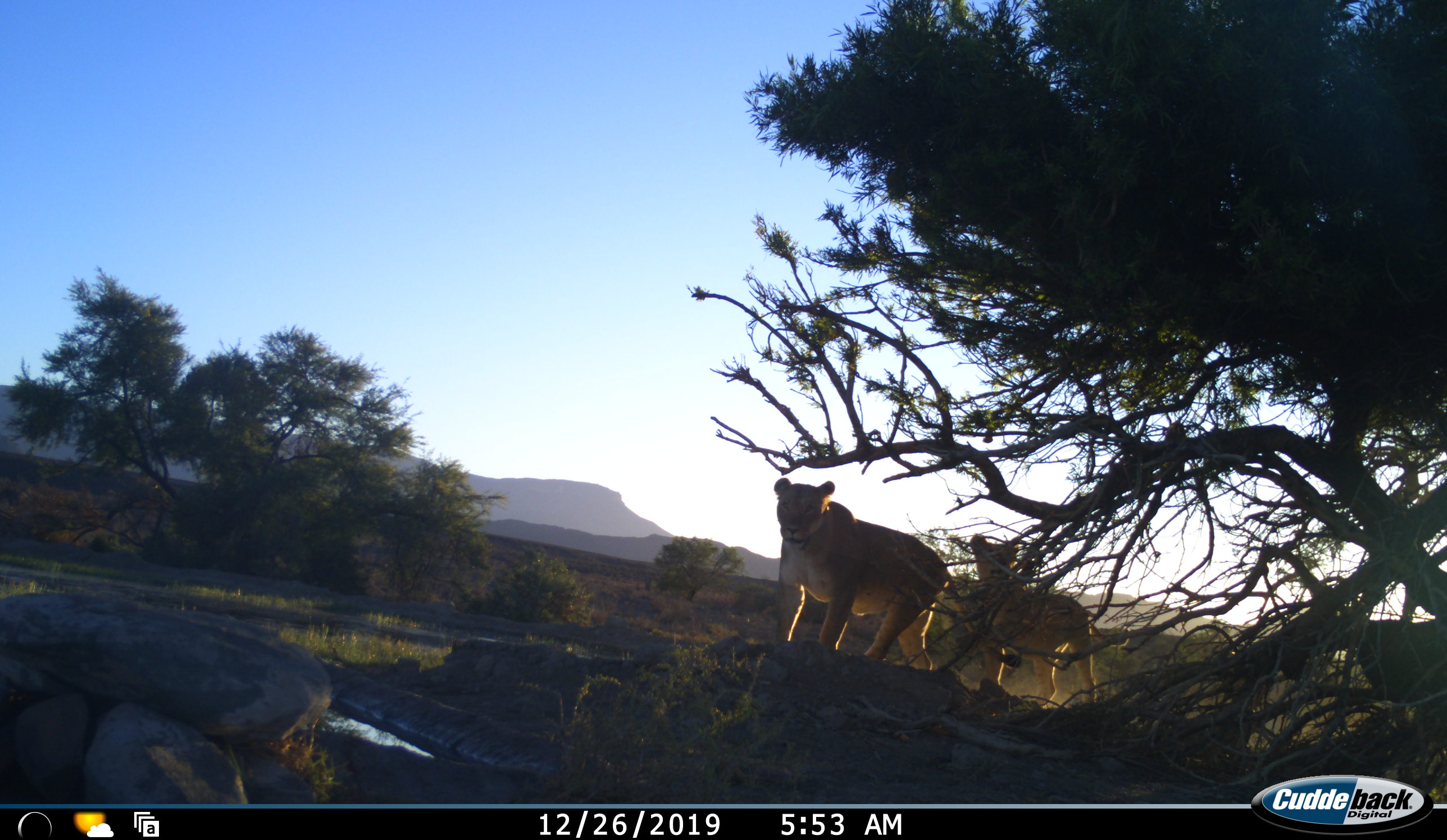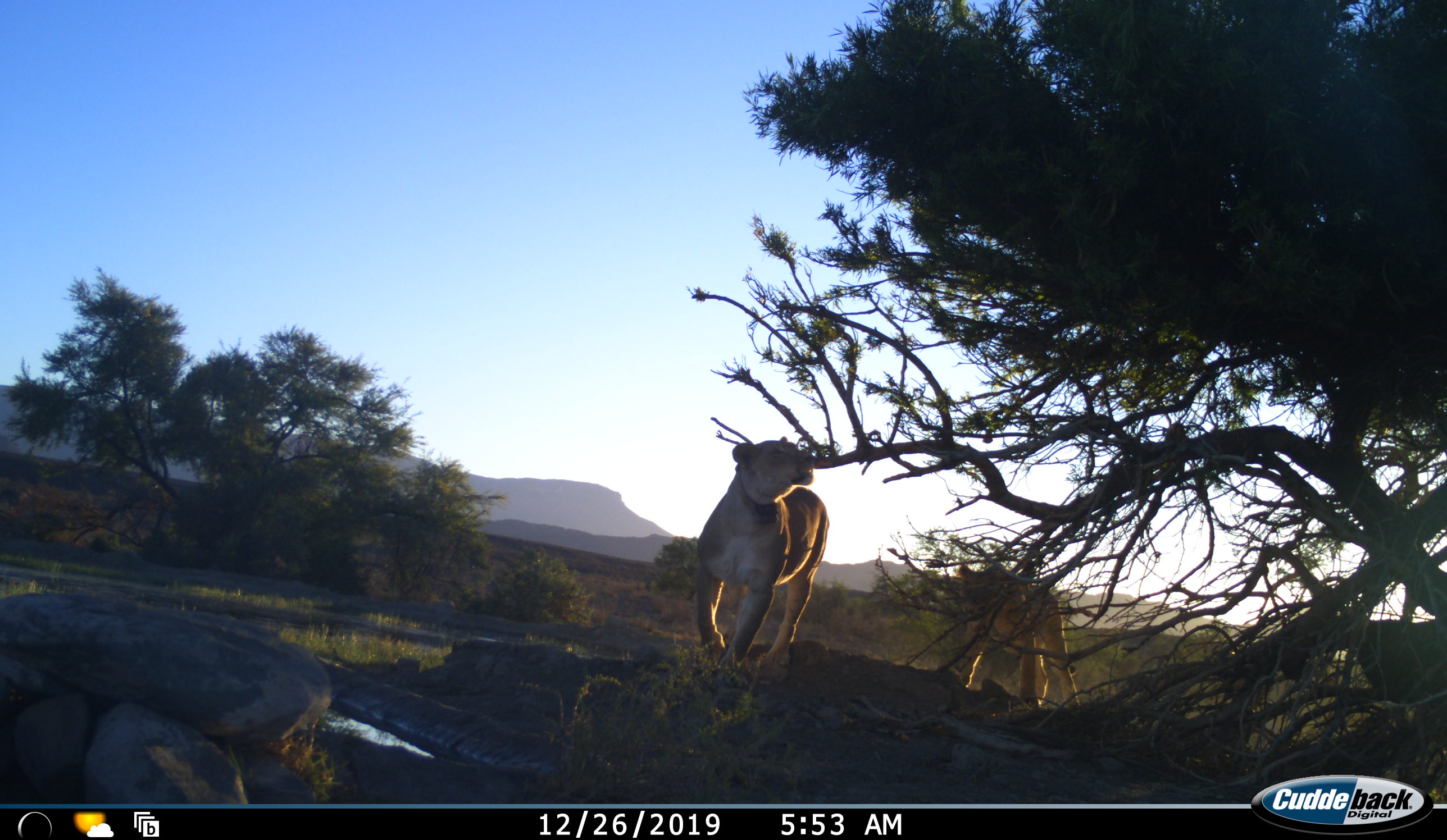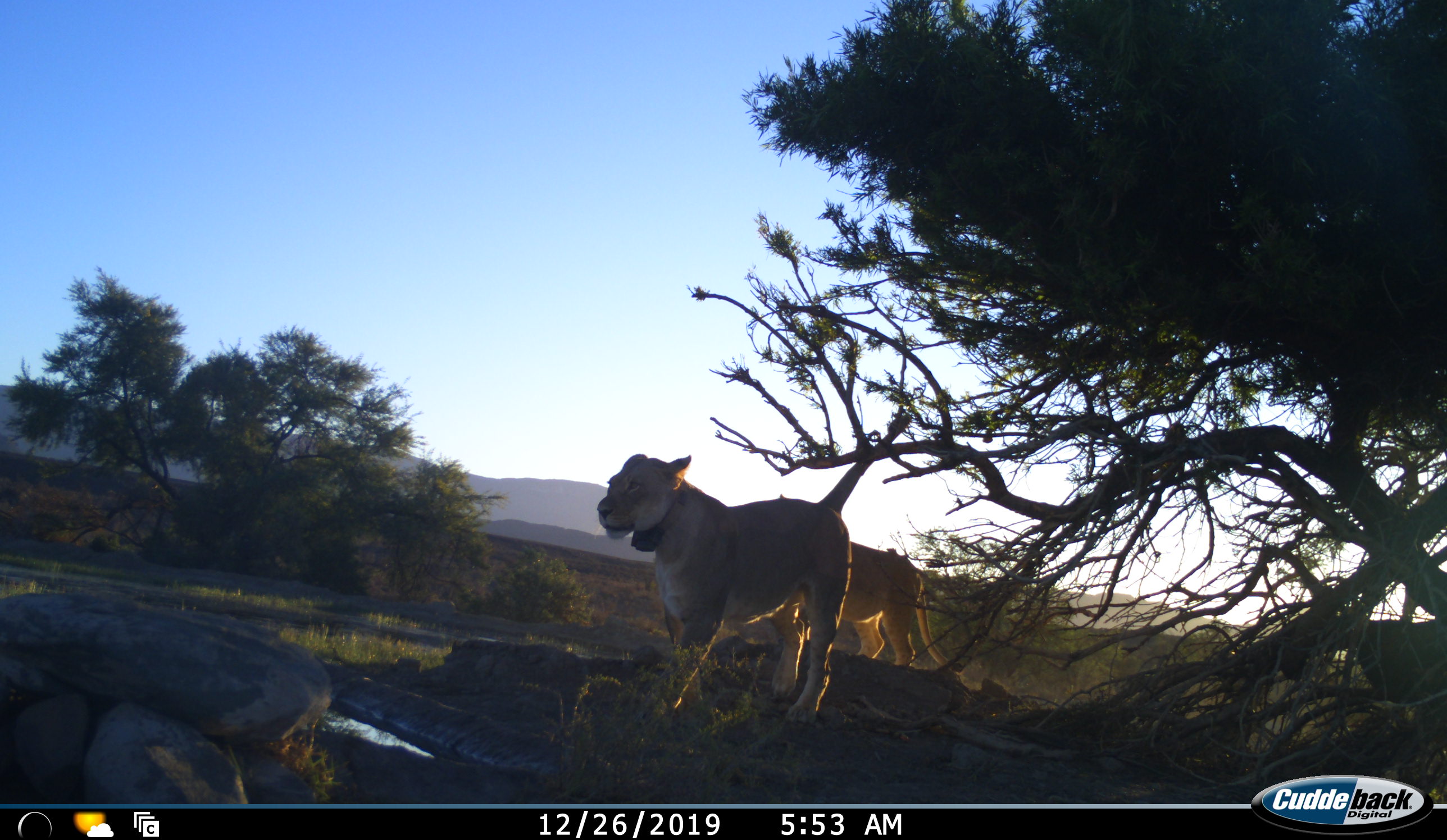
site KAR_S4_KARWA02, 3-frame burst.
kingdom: Animalia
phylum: Chordata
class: Mammalia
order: Carnivora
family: Felidae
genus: Panthera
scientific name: Panthera leo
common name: lion female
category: lionfemale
Lionfemale (lion female) (Panthera leo), count 2. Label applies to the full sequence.